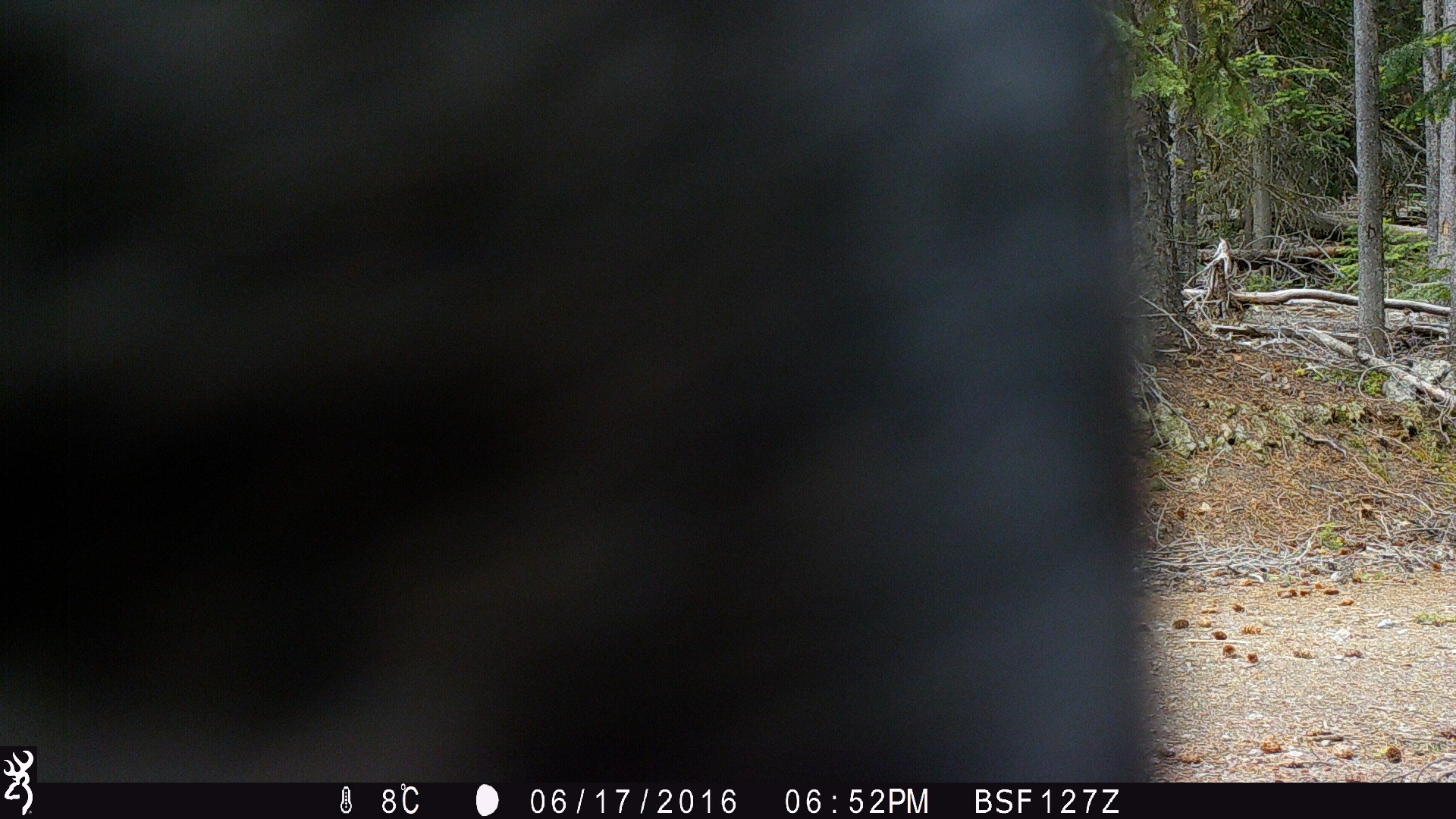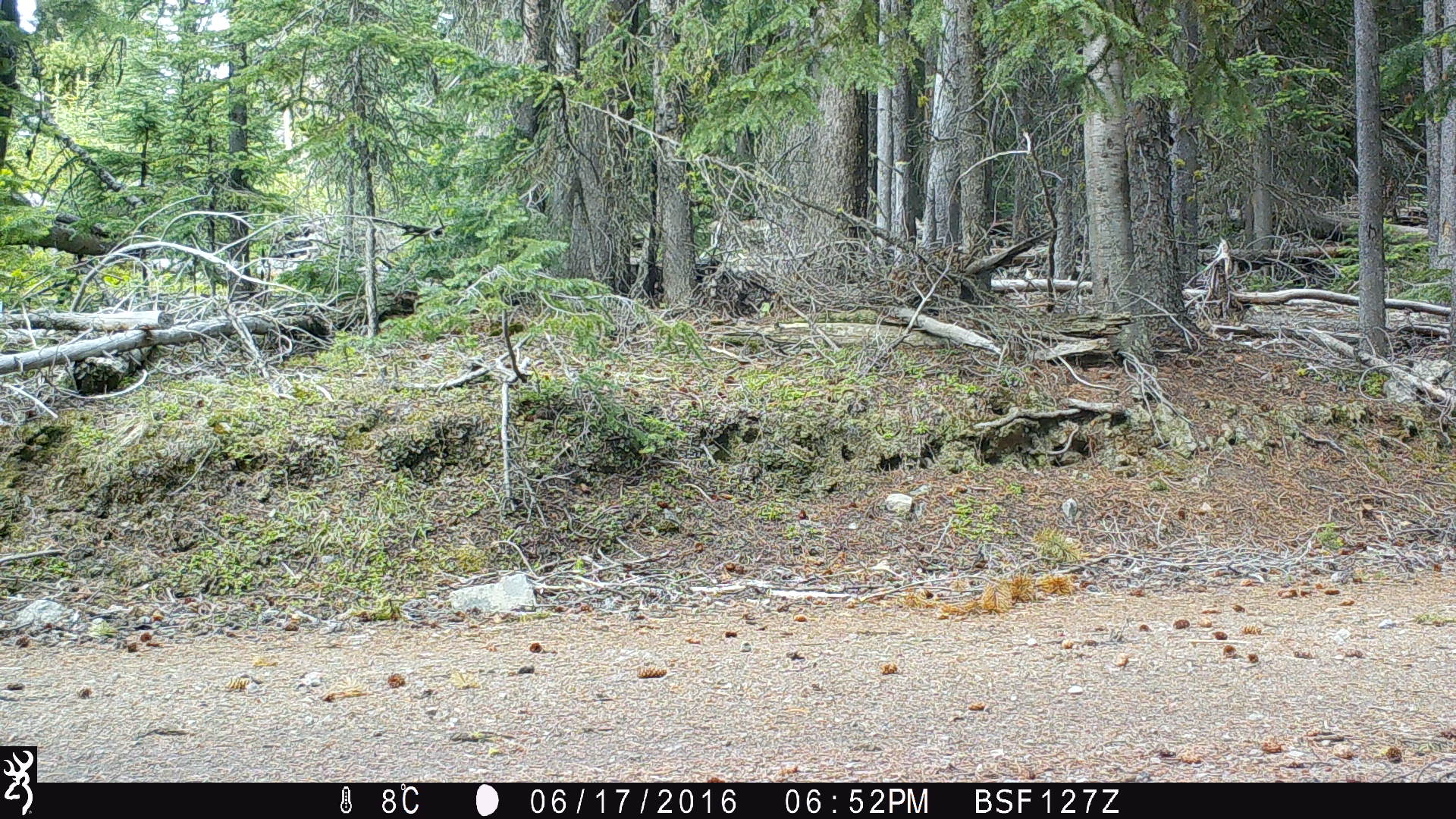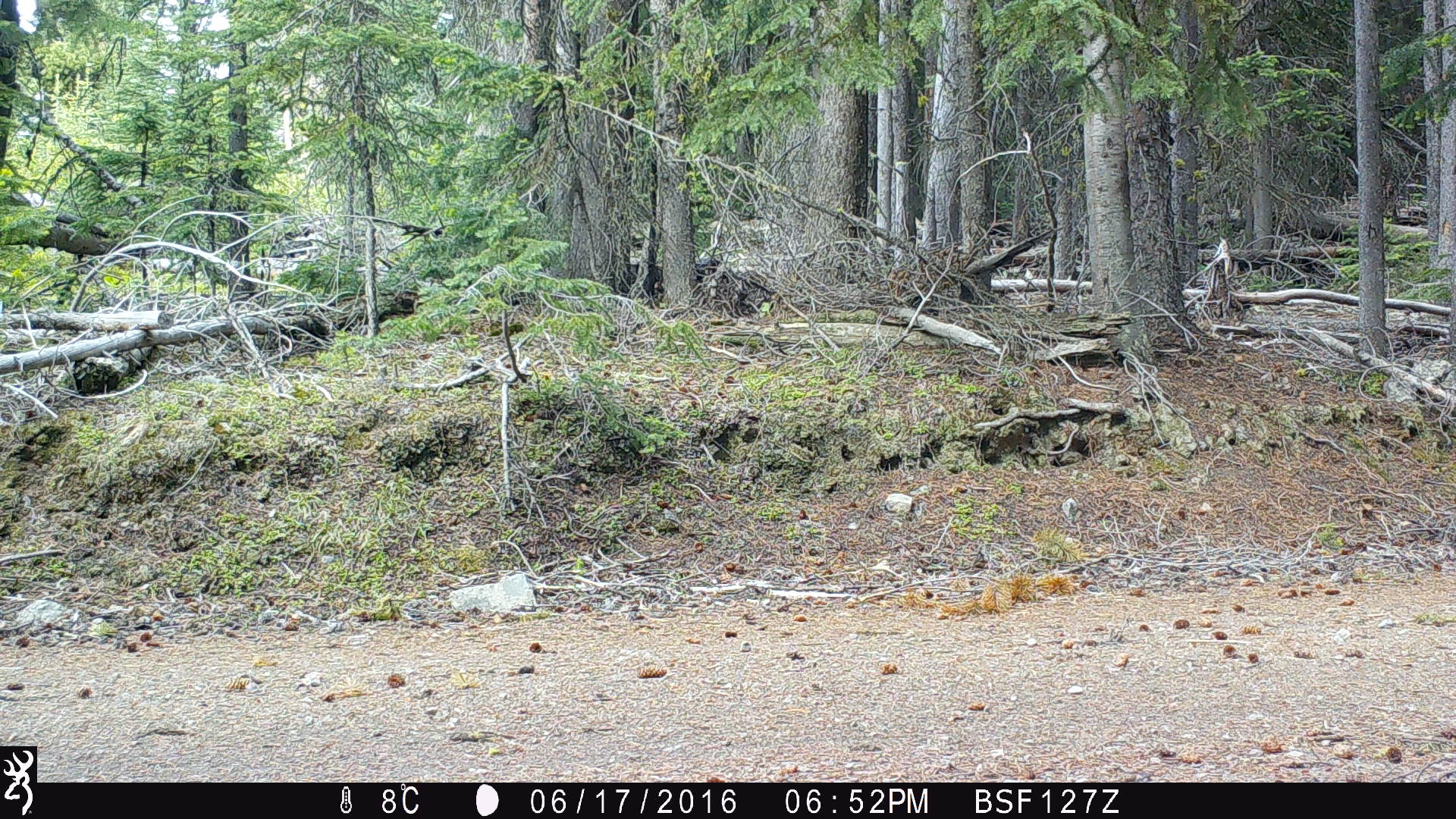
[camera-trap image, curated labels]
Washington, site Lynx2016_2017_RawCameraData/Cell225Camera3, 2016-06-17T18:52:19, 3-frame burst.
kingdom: Animalia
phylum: Chordata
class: Mammalia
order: Artiodactyla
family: Cervidae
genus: Cervus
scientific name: Cervus canadensis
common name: elk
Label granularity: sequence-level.